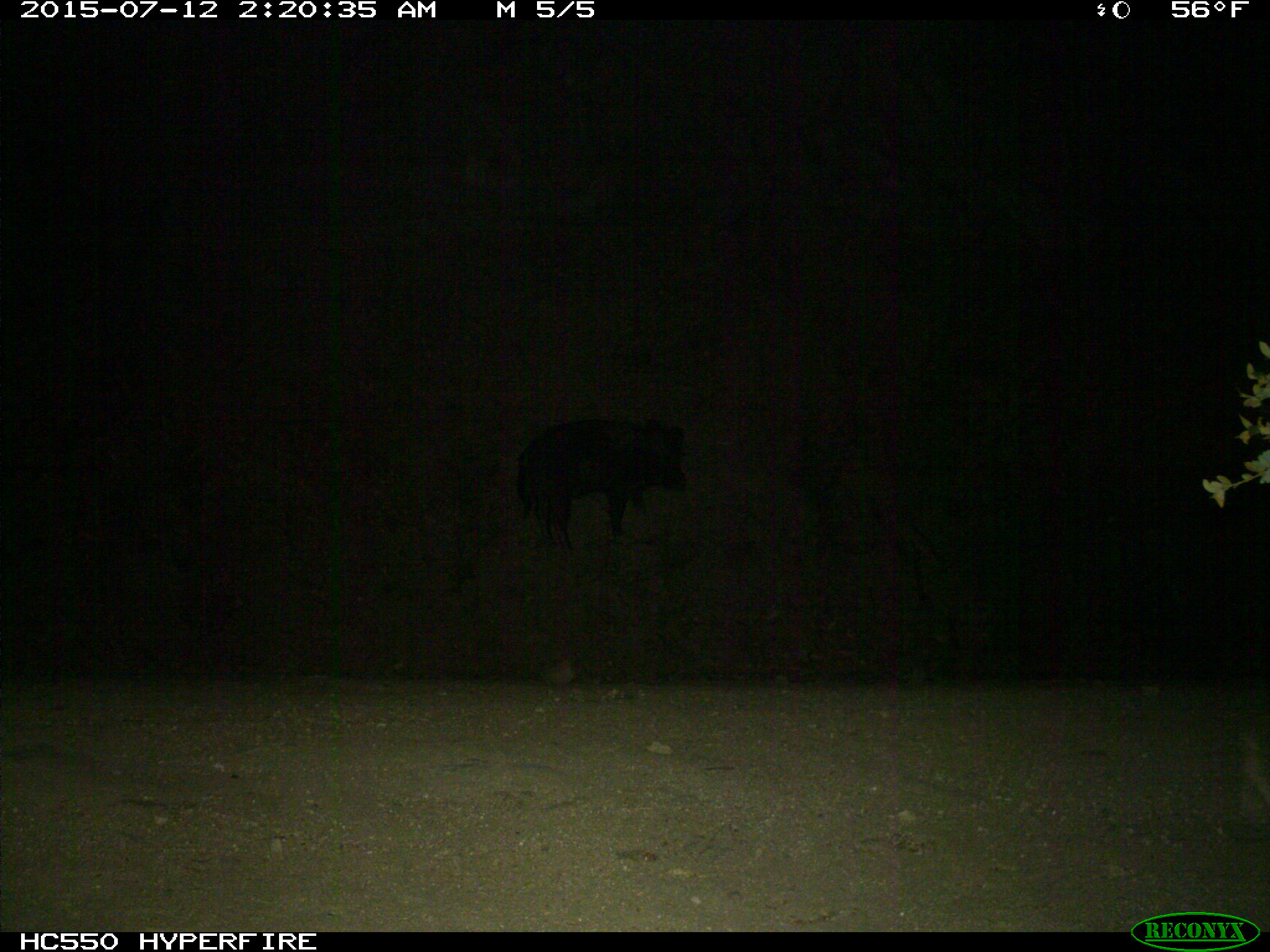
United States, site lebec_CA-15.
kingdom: Animalia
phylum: Chordata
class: Mammalia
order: Artiodactyla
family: Suidae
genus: Sus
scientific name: Sus scrofa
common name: wild boar